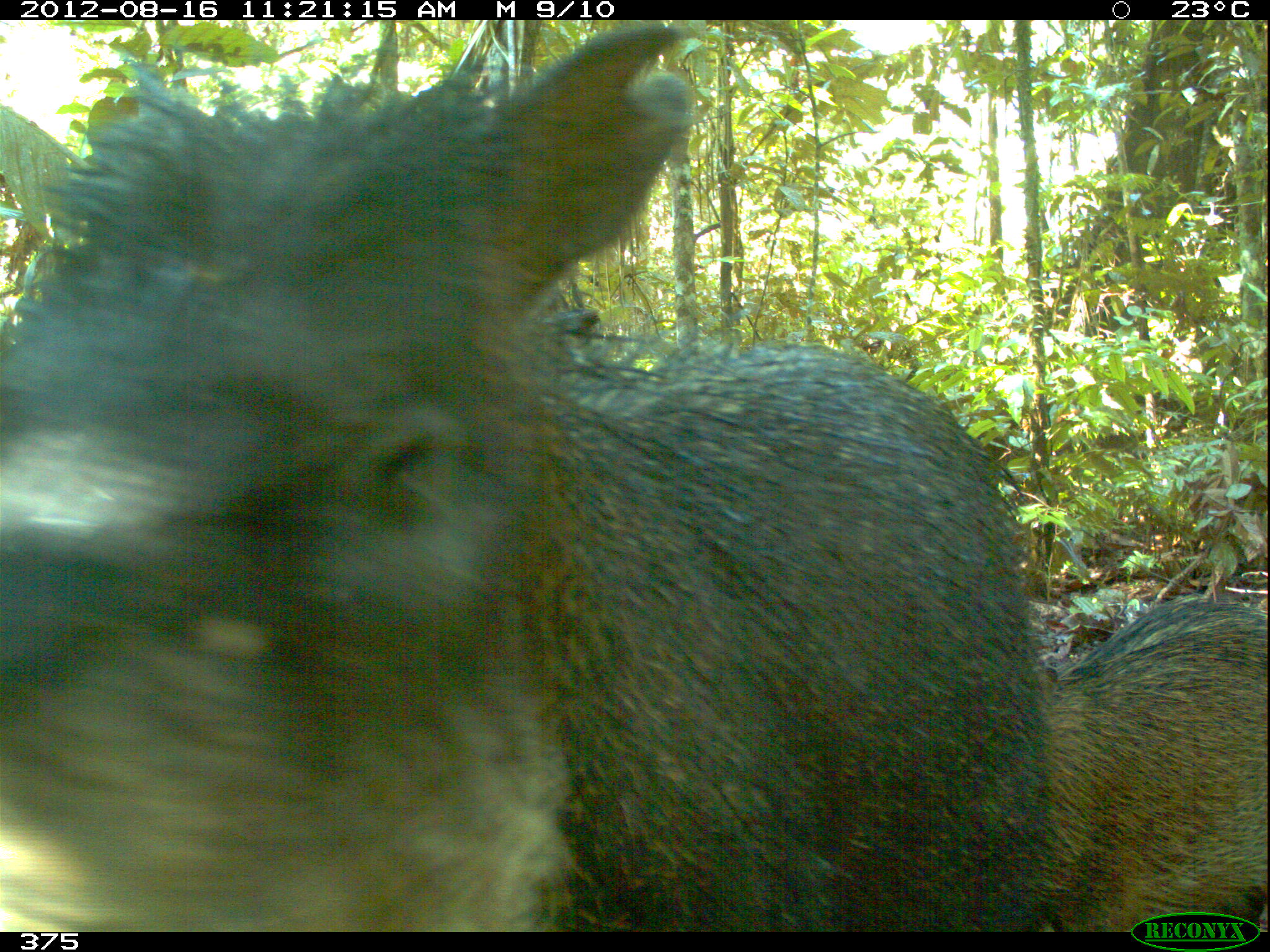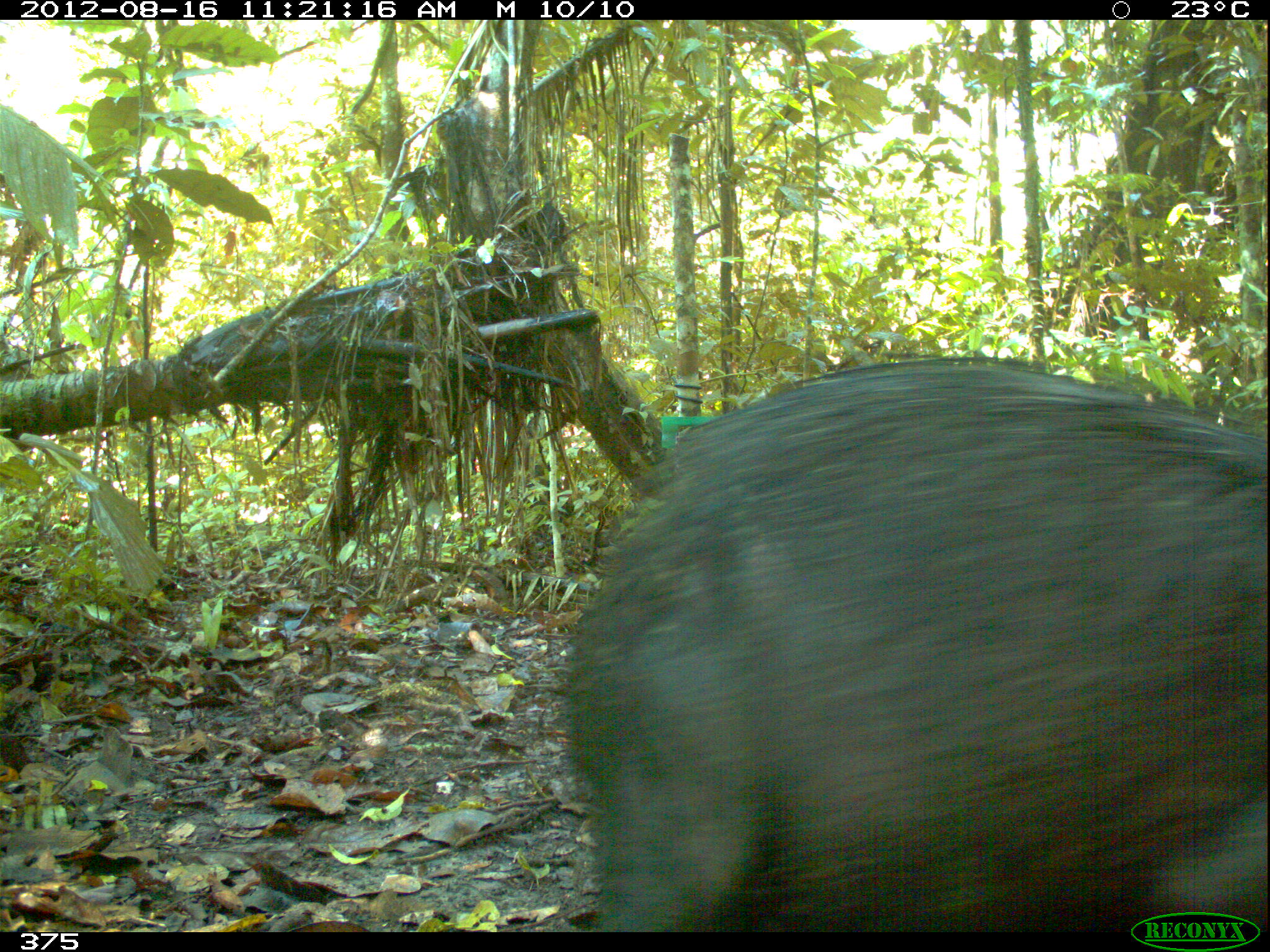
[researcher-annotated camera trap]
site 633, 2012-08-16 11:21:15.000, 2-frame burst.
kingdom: Animalia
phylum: Chordata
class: Mammalia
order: Artiodactyla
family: Tayassuidae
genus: Tayassu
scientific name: Tayassu pecari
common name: white-lipped peccary